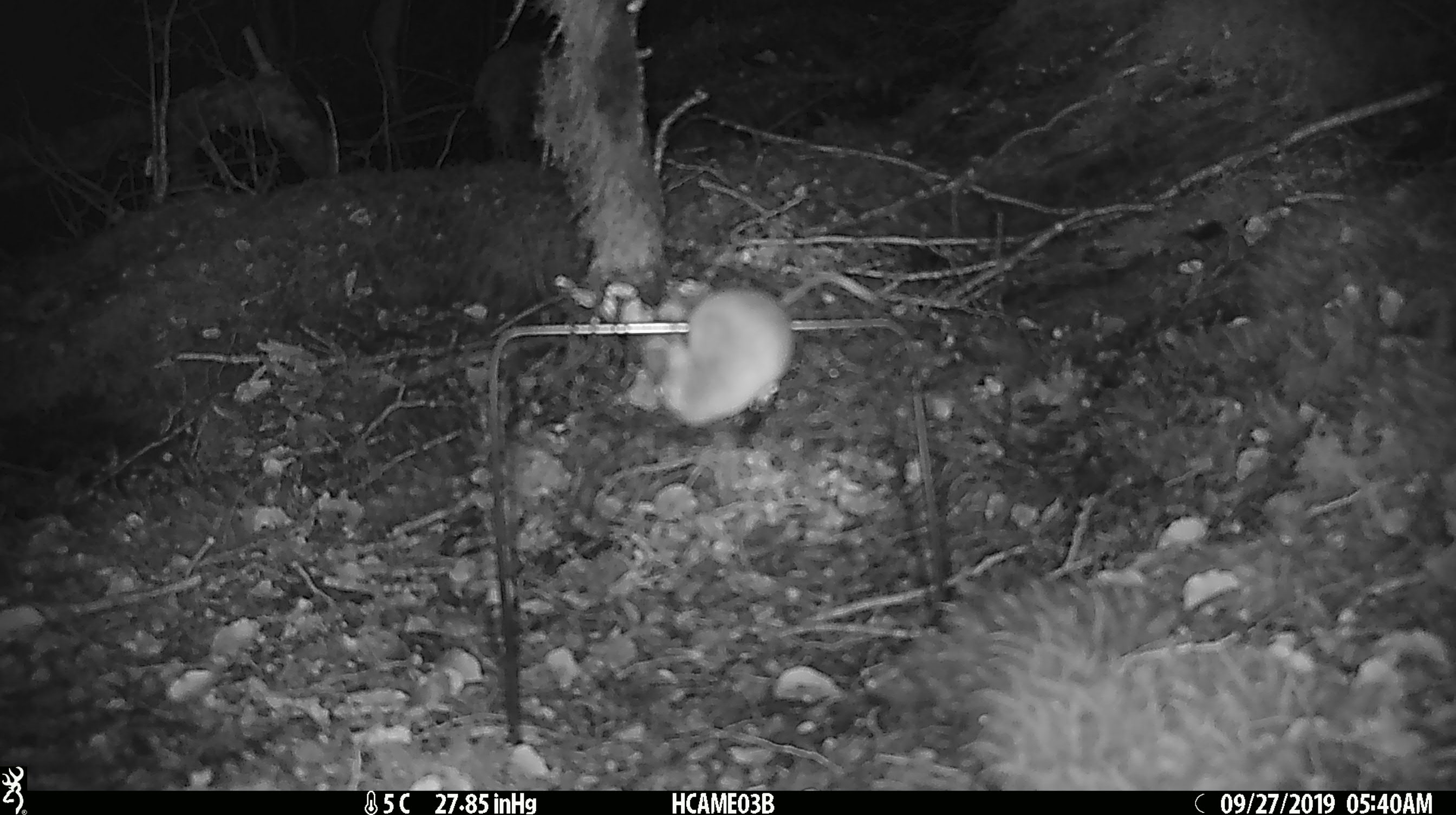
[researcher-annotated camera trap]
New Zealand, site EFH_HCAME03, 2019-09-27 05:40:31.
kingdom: Animalia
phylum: Chordata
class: Mammalia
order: Rodentia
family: Muridae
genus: Mus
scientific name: Mus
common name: mouse